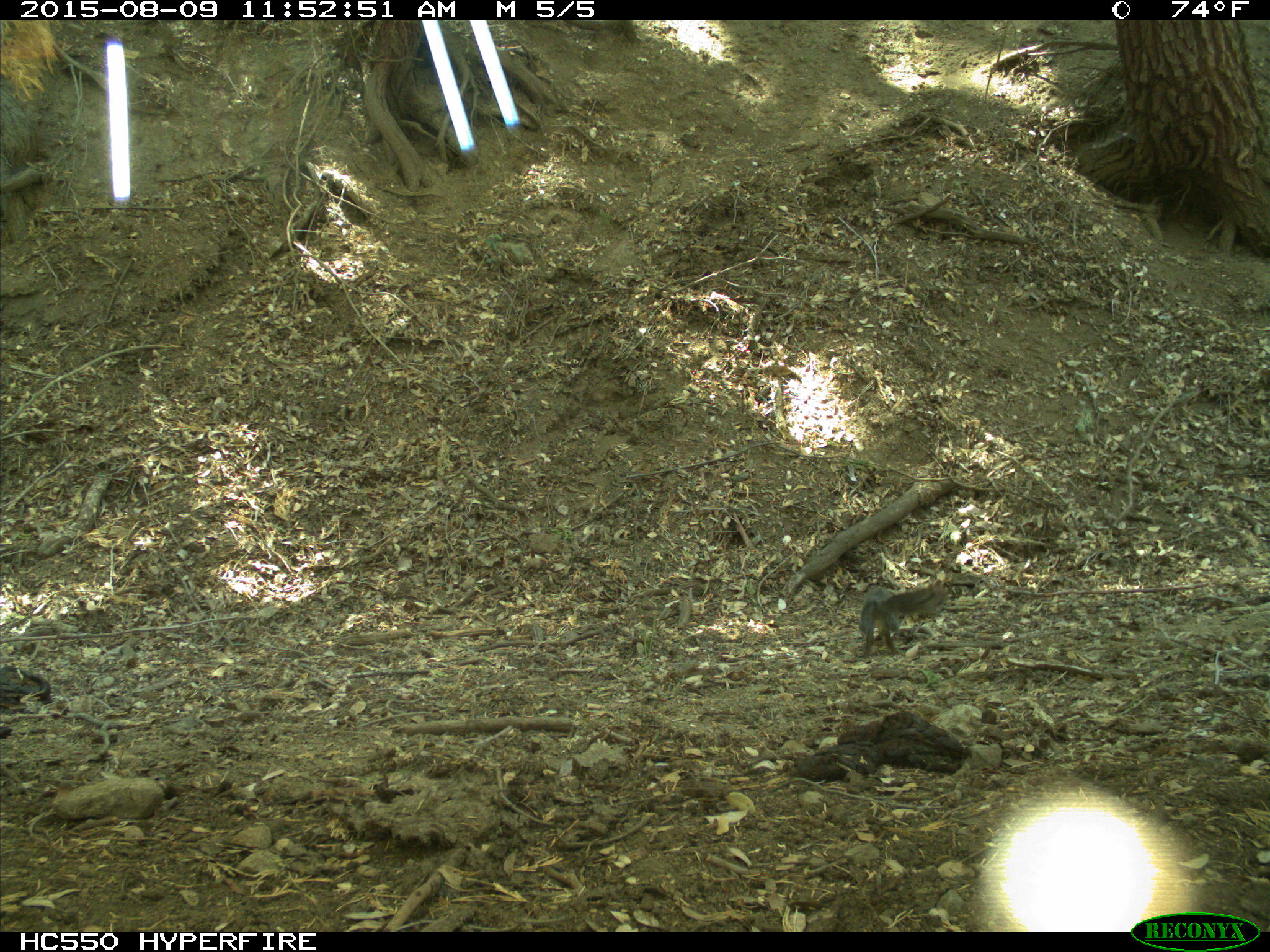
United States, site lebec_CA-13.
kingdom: Animalia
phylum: Chordata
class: Mammalia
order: Rodentia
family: Sciuridae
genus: Sciurus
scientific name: Sciurus carolinensis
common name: eastern gray squirrel